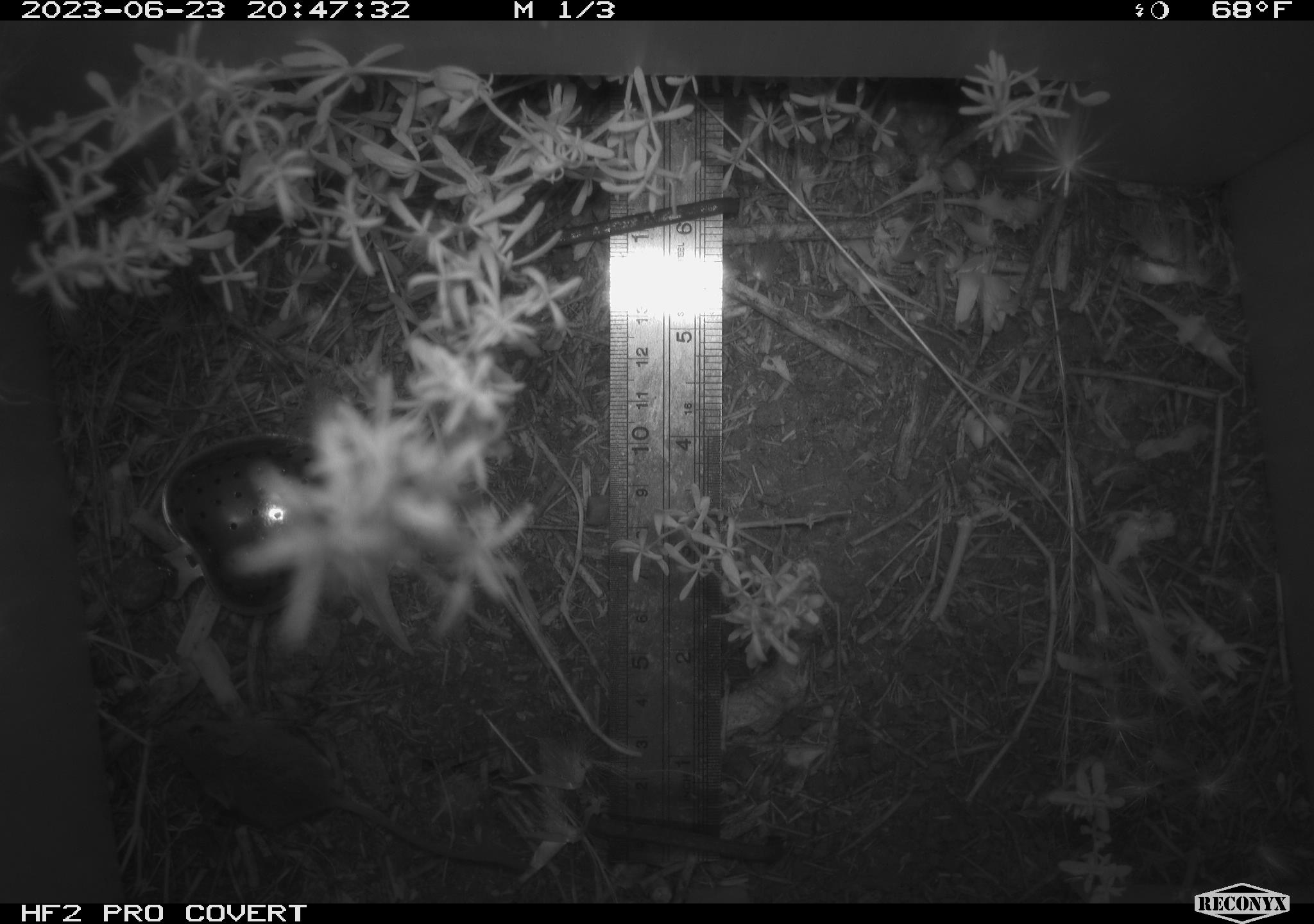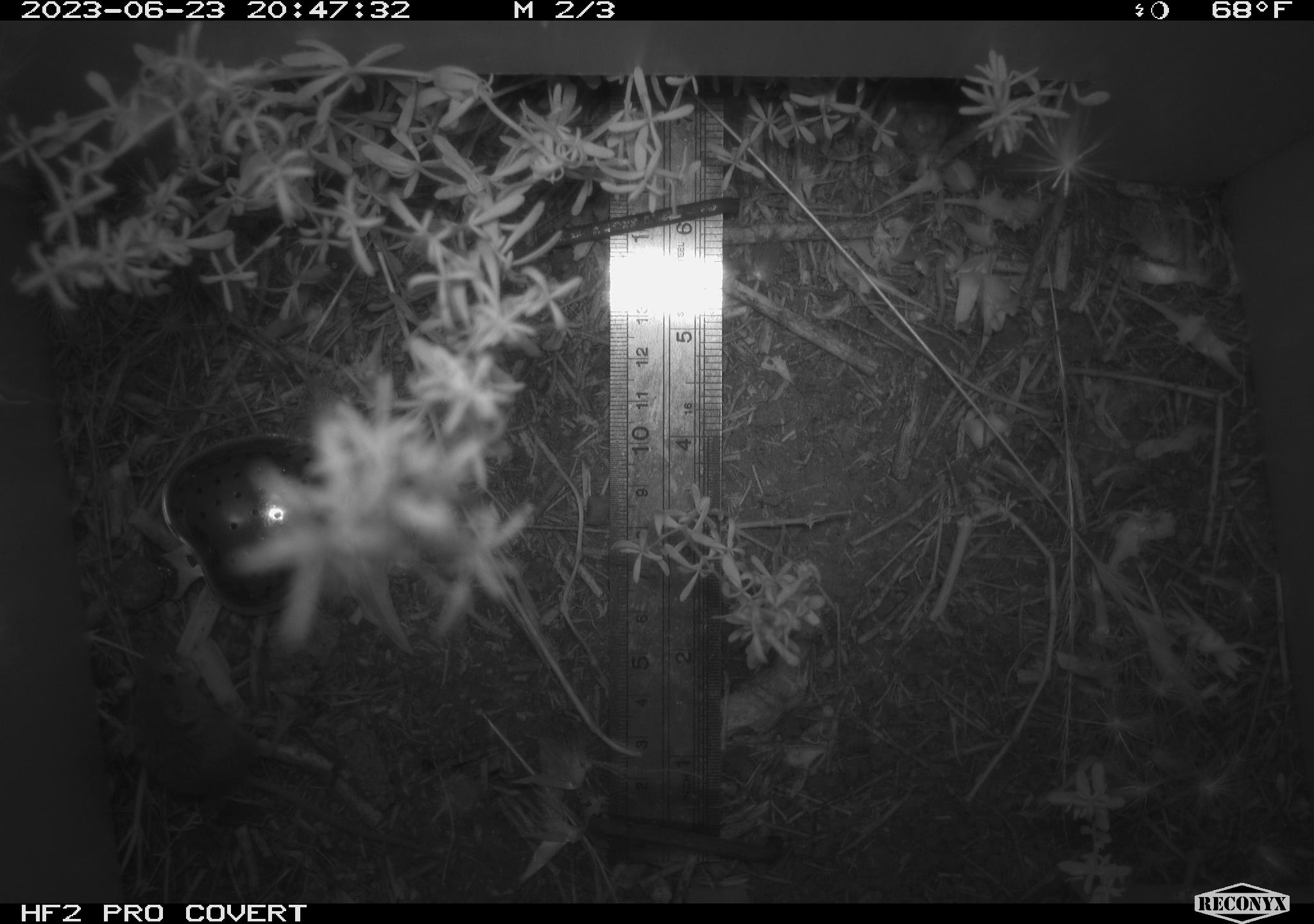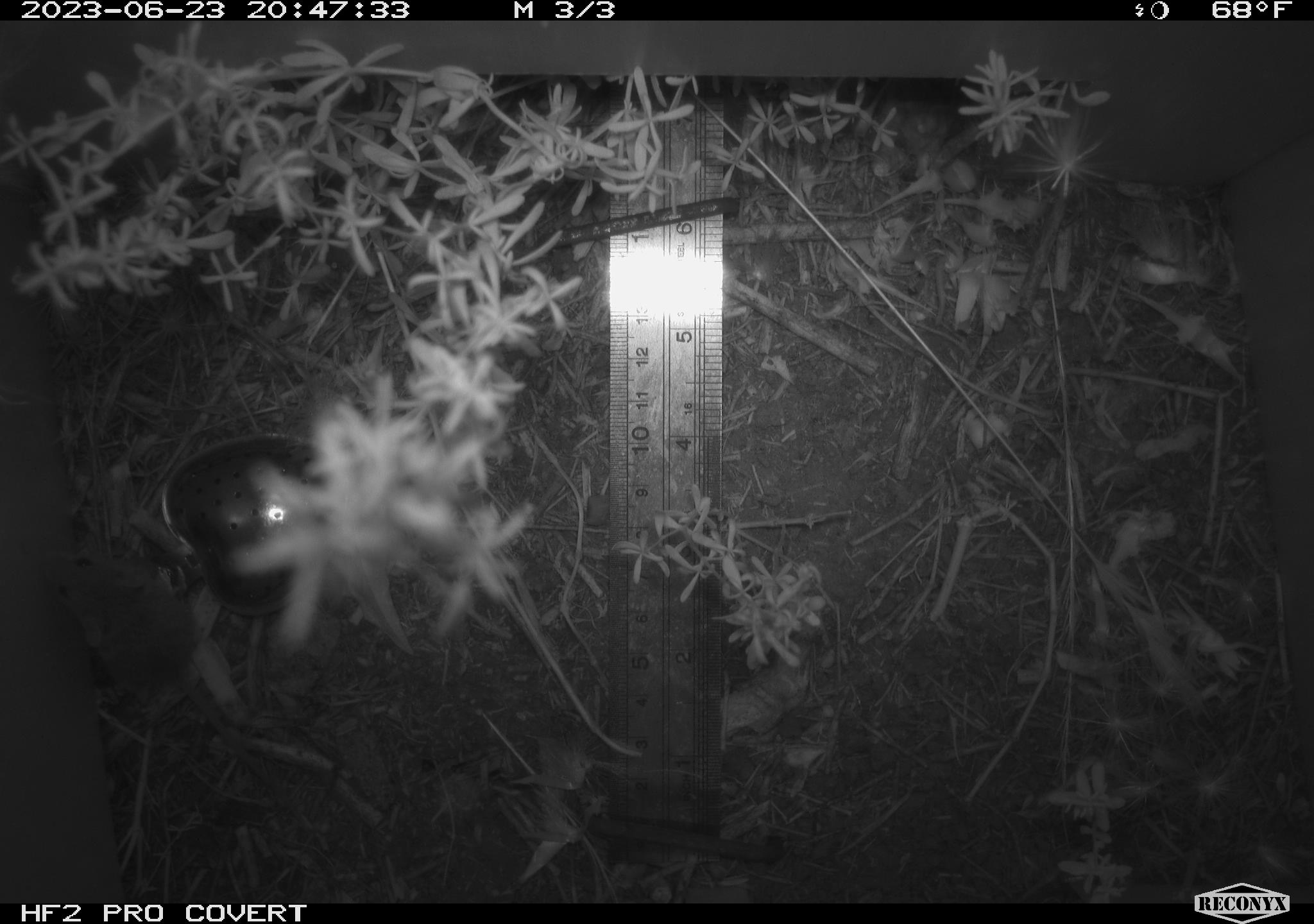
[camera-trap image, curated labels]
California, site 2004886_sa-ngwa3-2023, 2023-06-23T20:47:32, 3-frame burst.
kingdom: Animalia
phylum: Chordata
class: Mammalia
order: Rodentia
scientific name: Rodentia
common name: mouse species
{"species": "mouse species (Rodentia)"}